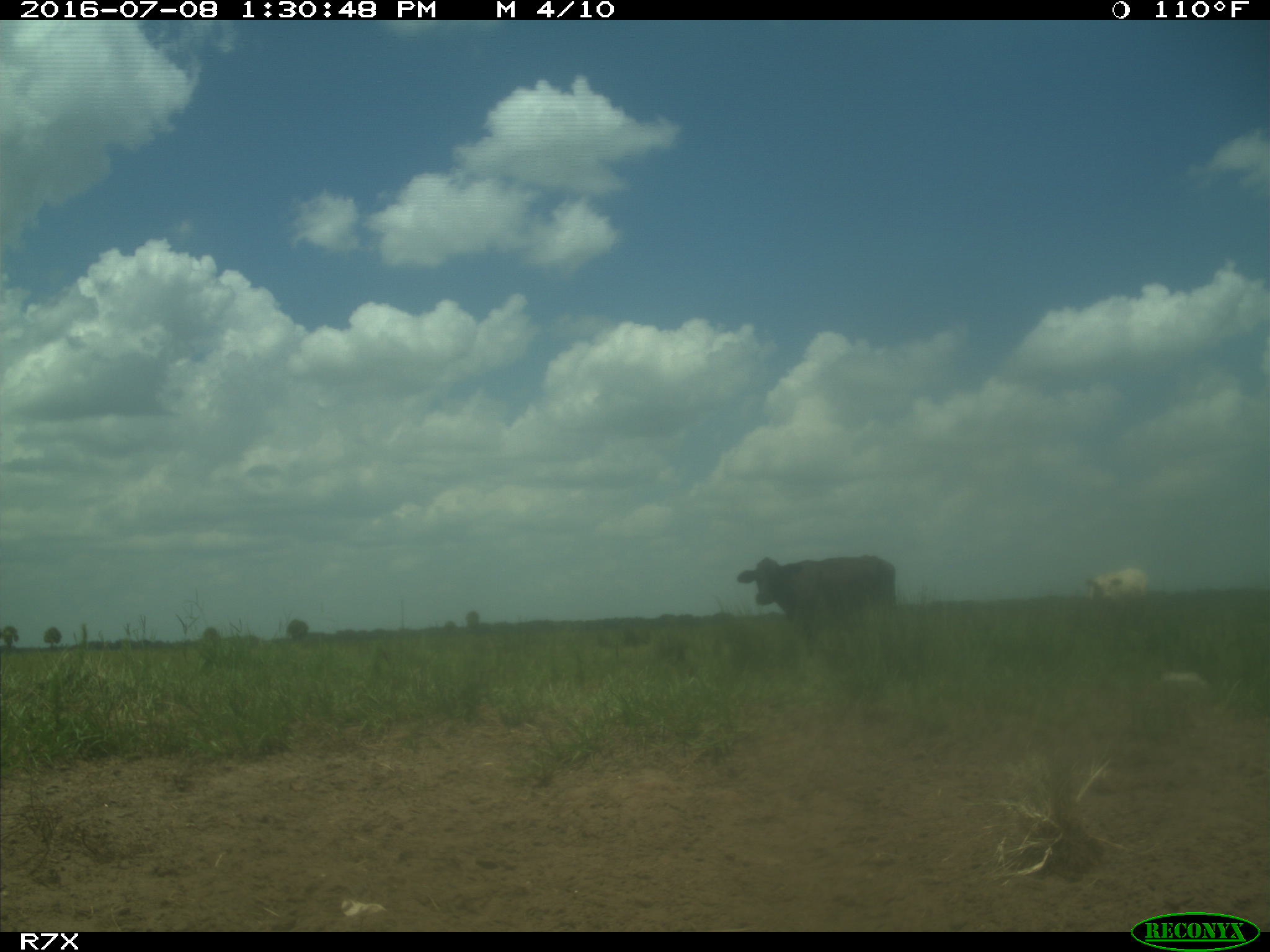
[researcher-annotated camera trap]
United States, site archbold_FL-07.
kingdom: Animalia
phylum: Chordata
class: Mammalia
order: Artiodactyla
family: Bovidae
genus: Bos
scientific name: Bos taurus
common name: domestic cow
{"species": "Bos taurus (domestic cow)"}